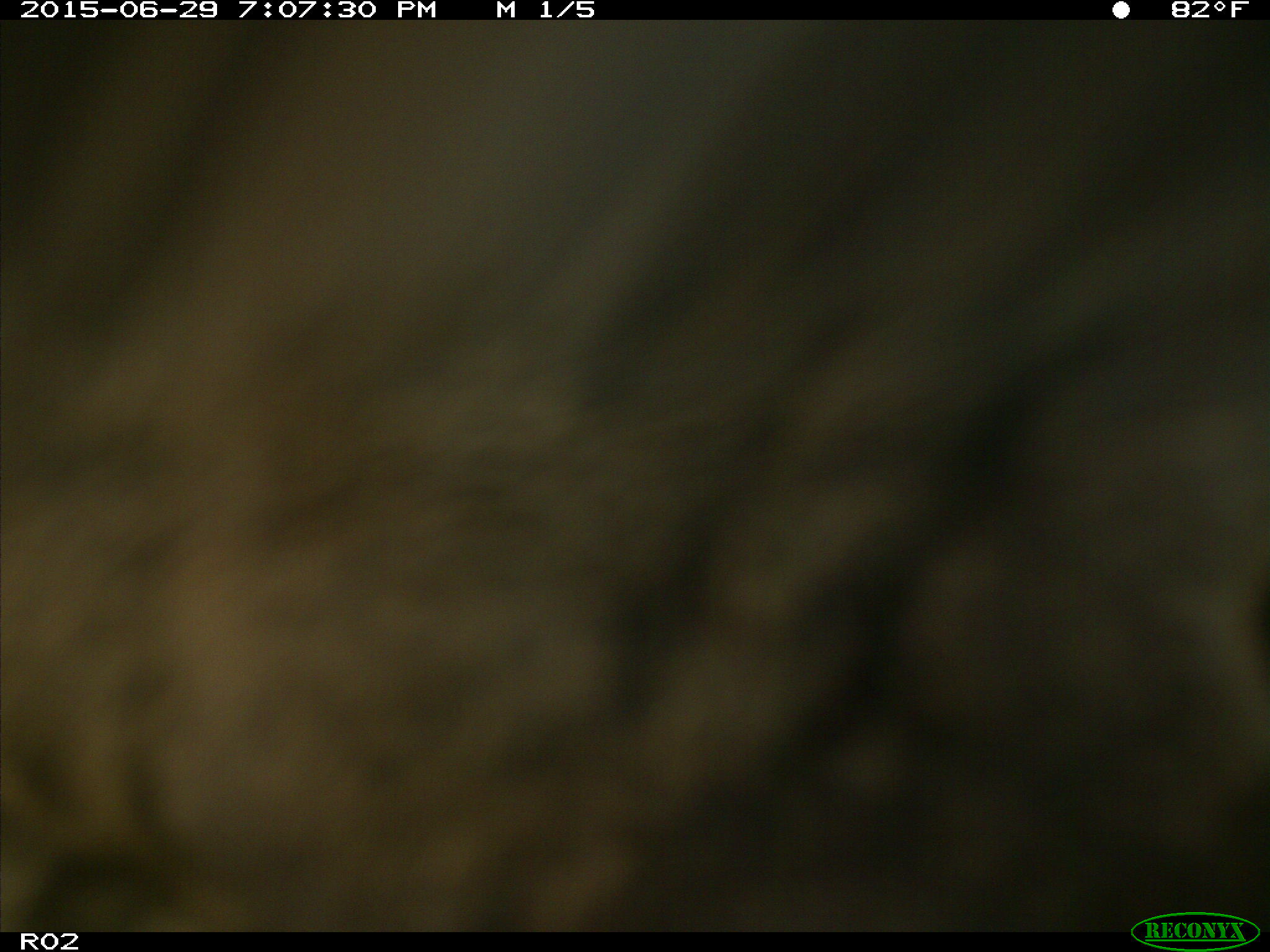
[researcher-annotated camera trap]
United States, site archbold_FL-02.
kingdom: Animalia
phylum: Chordata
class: Mammalia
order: Artiodactyla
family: Bovidae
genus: Bos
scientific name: Bos taurus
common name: domestic cow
Bos taurus (domestic cow).